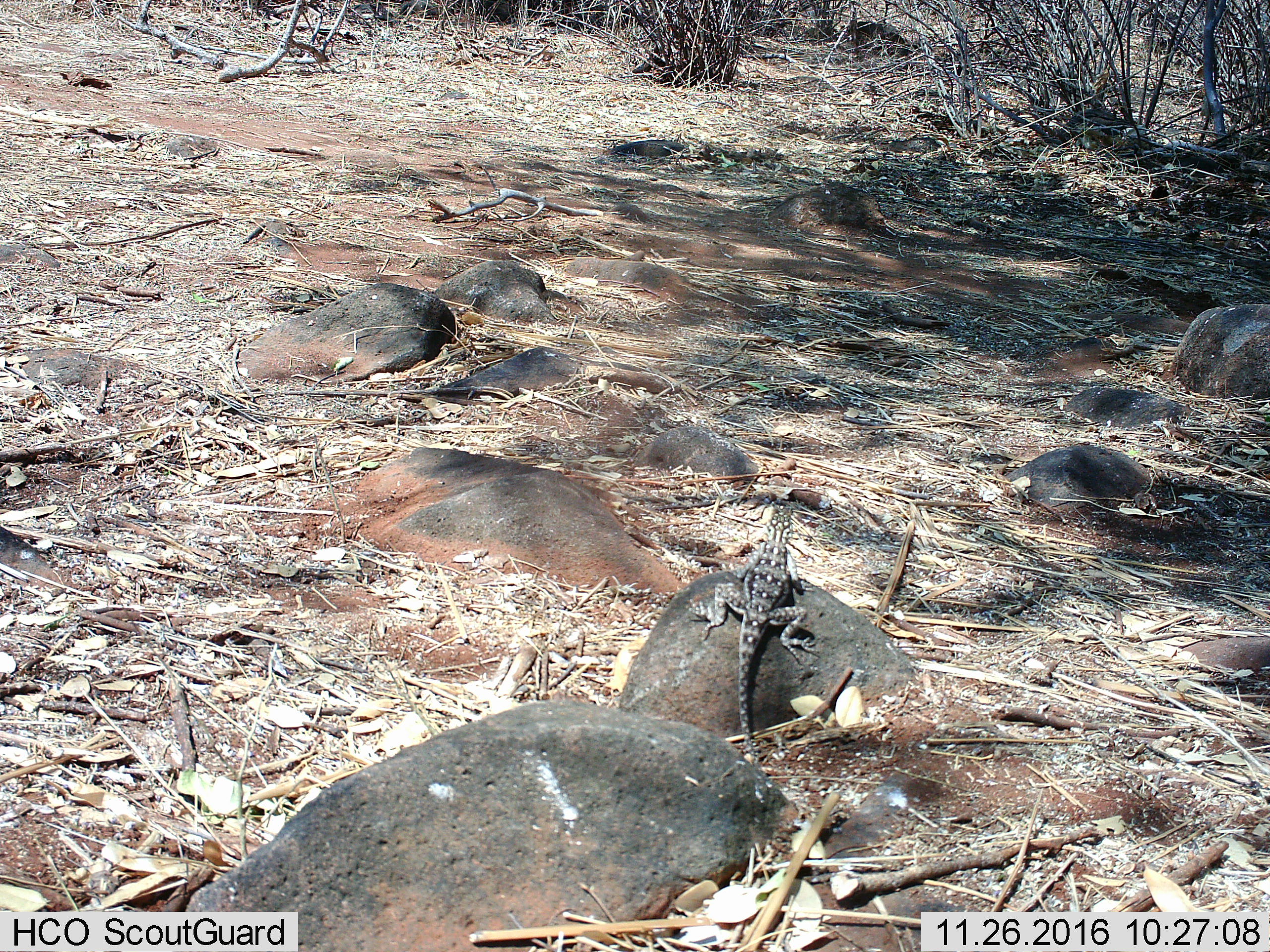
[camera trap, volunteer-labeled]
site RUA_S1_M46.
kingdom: Animalia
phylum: Chordata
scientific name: Vertebrata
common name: reptile or amphibian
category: reptilesamphibians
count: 1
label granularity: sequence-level